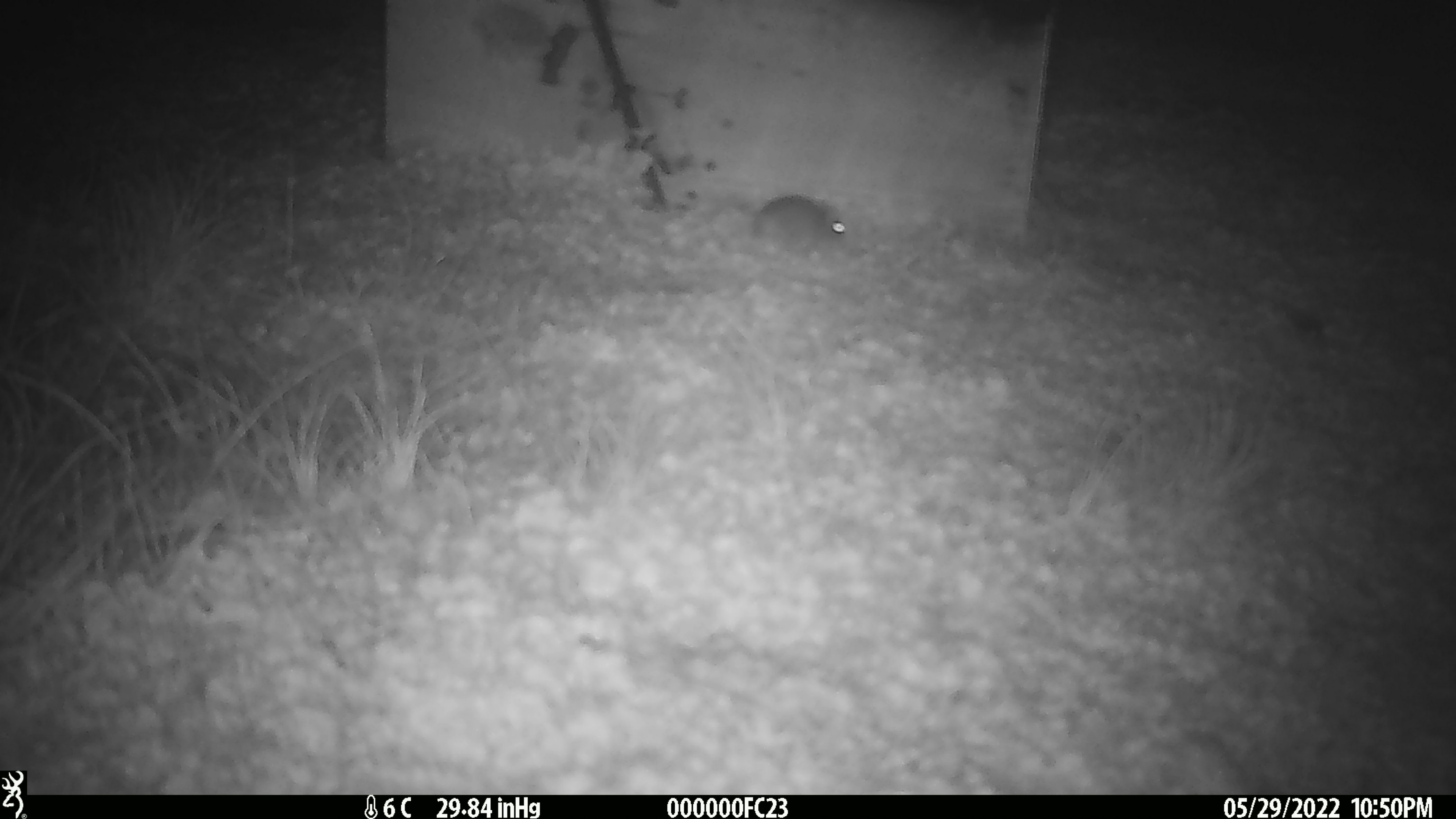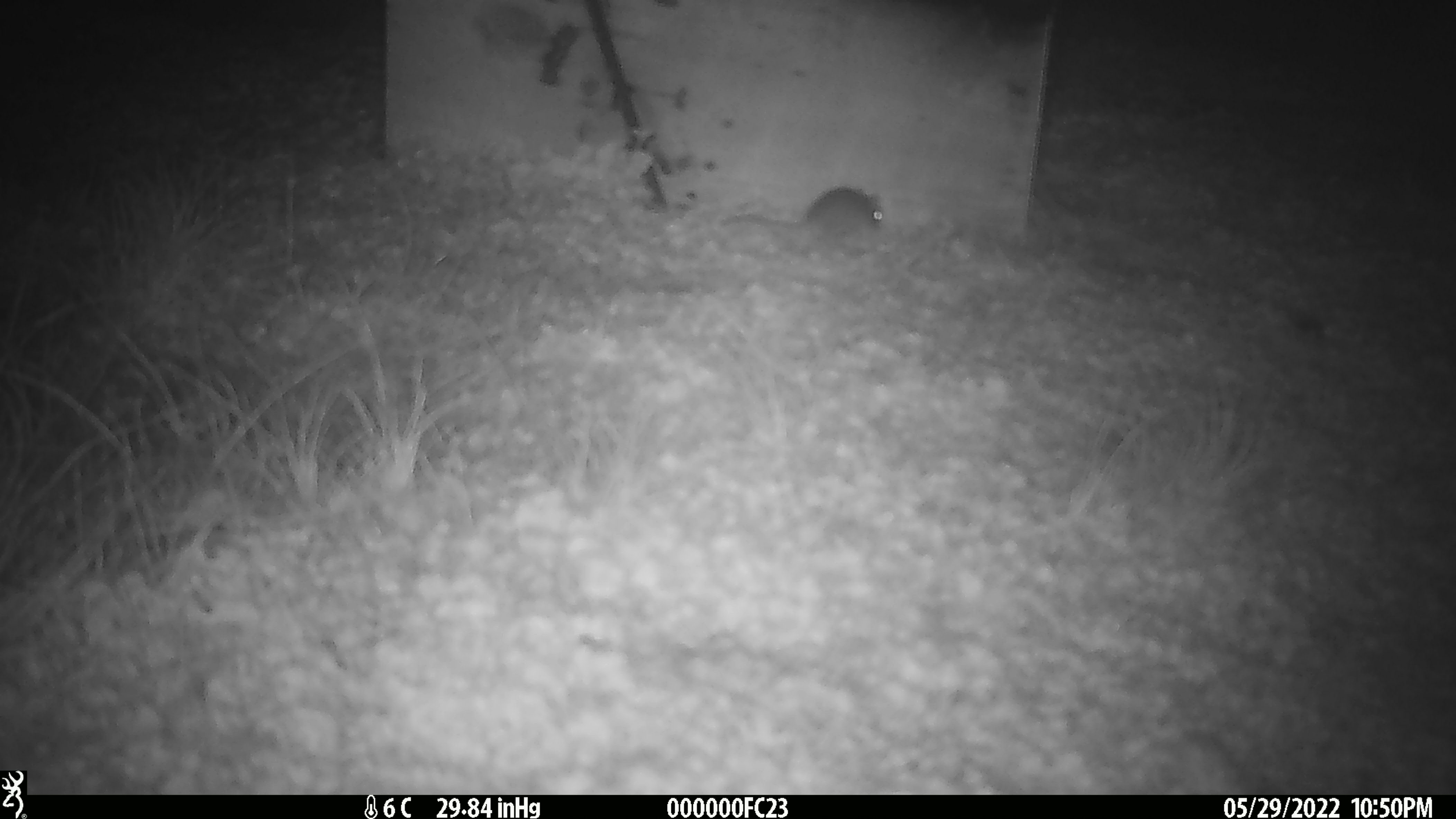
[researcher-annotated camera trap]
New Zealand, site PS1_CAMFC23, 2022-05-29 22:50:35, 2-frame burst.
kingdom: Animalia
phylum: Chordata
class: Mammalia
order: Rodentia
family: Muridae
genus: Mus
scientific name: Mus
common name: mouse